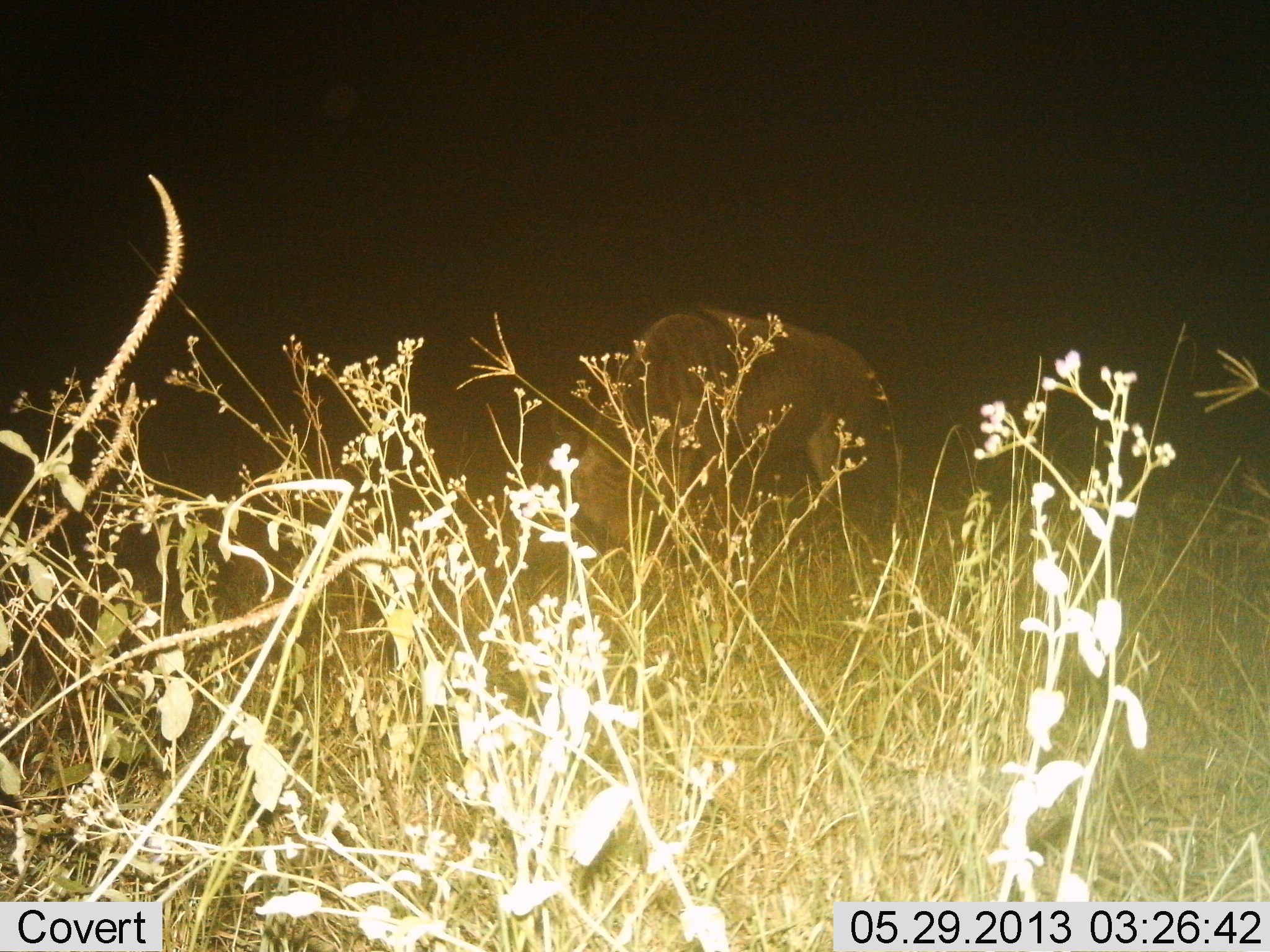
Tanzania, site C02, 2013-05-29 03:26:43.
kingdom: Animalia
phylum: Chordata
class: Mammalia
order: Artiodactyla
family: Bovidae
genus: Connochaetes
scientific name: Connochaetes taurinus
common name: blue wildebeest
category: wildebeest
Wildebeest (blue wildebeest) (Connochaetes taurinus), count 1. Behavior (volunteer vote fractions): standing 20%, resting 0%, moving 10%, interacting 0%. Young present (vote fraction): 0%. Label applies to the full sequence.